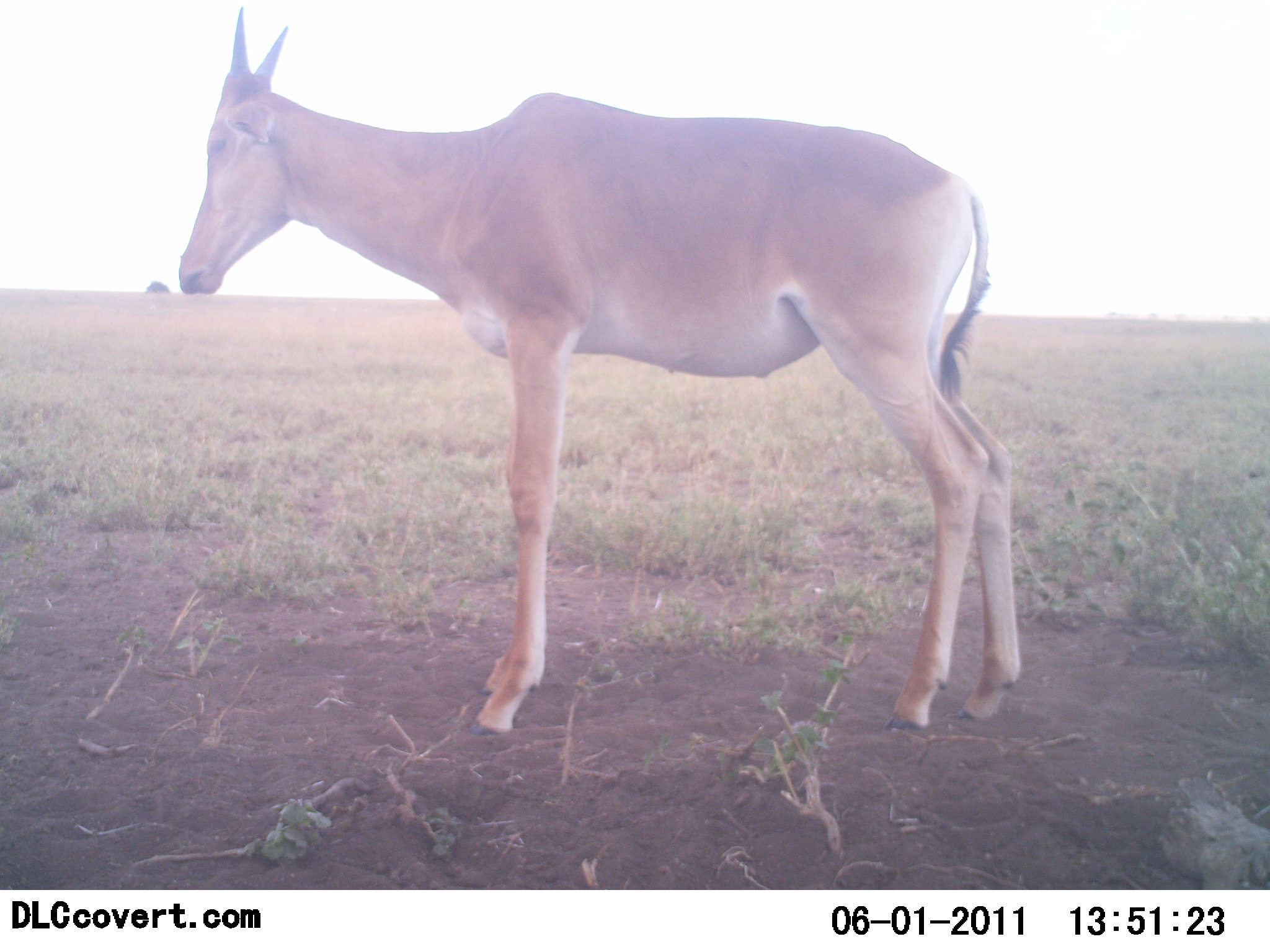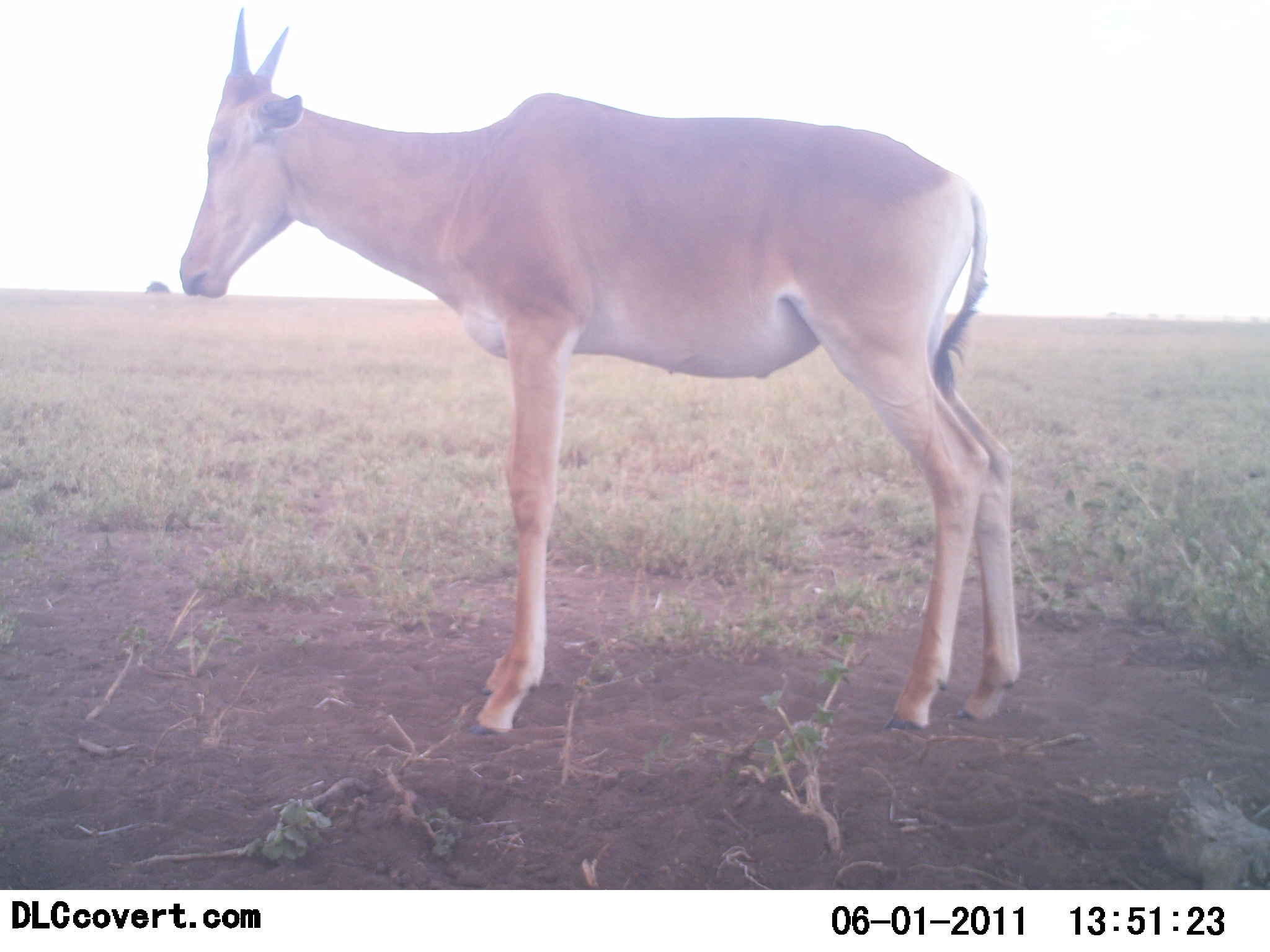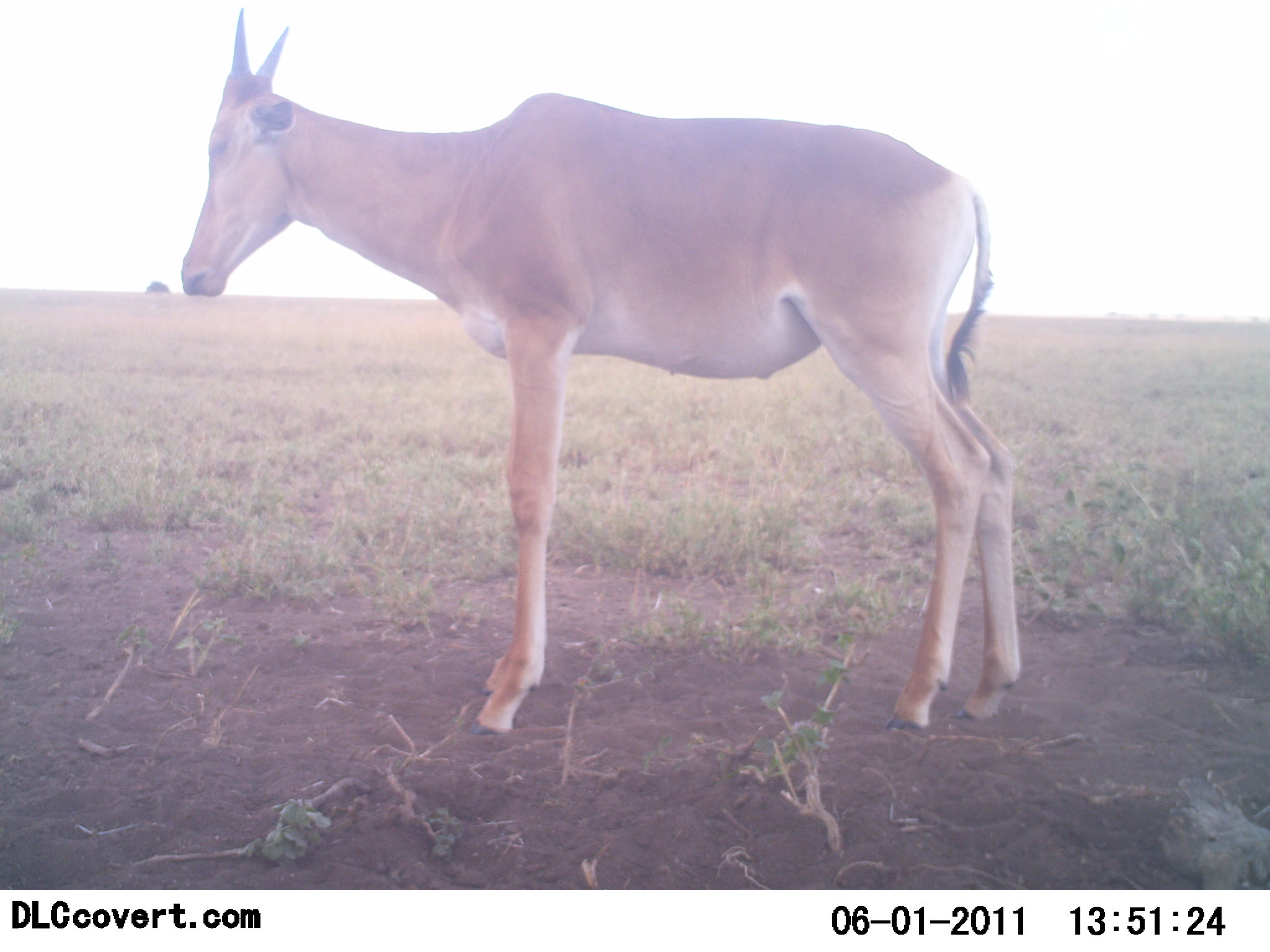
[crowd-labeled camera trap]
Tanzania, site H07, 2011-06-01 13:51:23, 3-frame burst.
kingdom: Animalia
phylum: Chordata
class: Mammalia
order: Artiodactyla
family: Bovidae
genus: Alcelaphus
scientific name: Alcelaphus buselaphus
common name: hartebeest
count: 1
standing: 100%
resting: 0%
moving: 0%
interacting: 0%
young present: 0%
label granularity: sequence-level